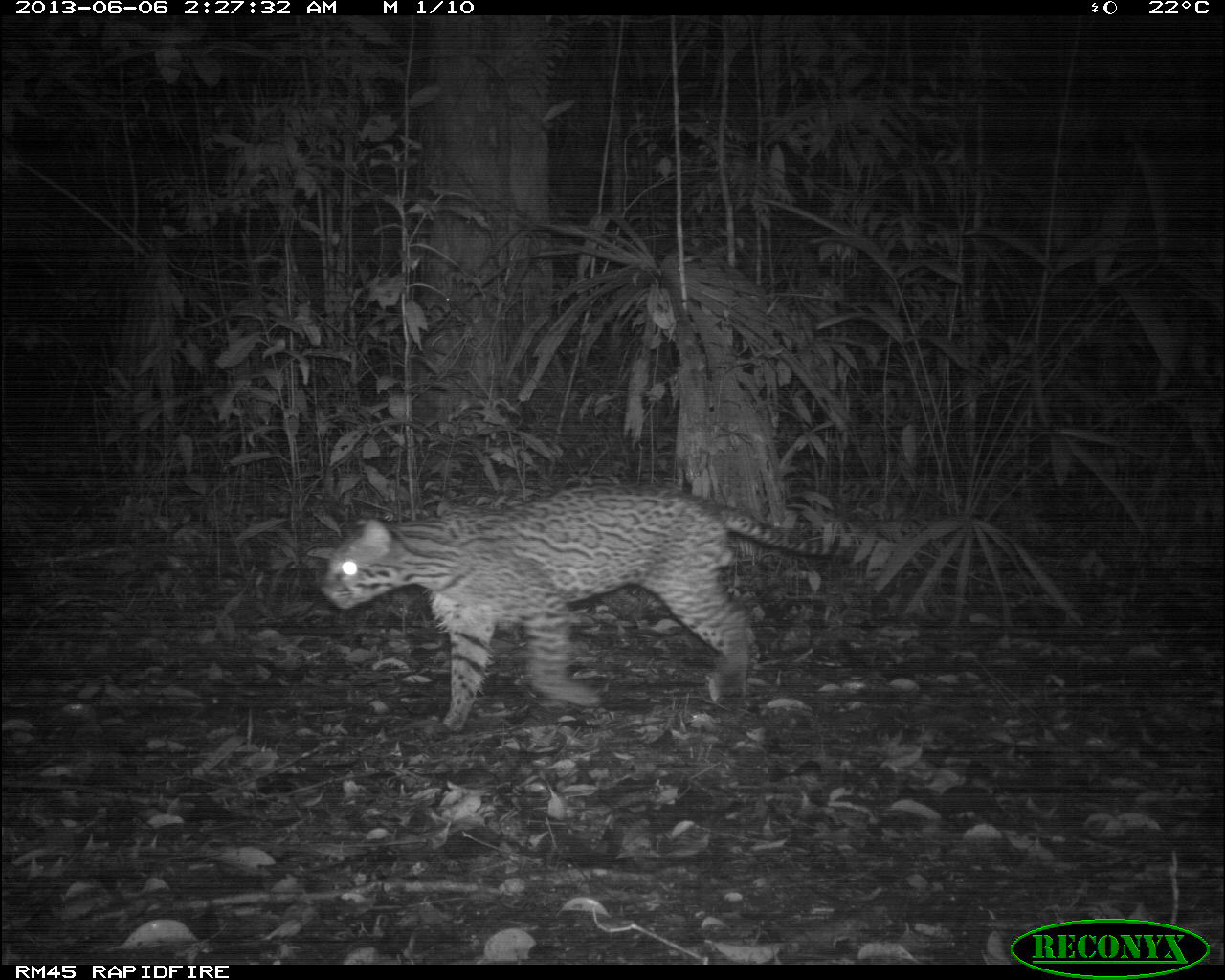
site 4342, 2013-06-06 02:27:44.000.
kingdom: Animalia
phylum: Chordata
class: Mammalia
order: Carnivora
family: Felidae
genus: Leopardus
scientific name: Leopardus pardalis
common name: ocelot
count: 1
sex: male